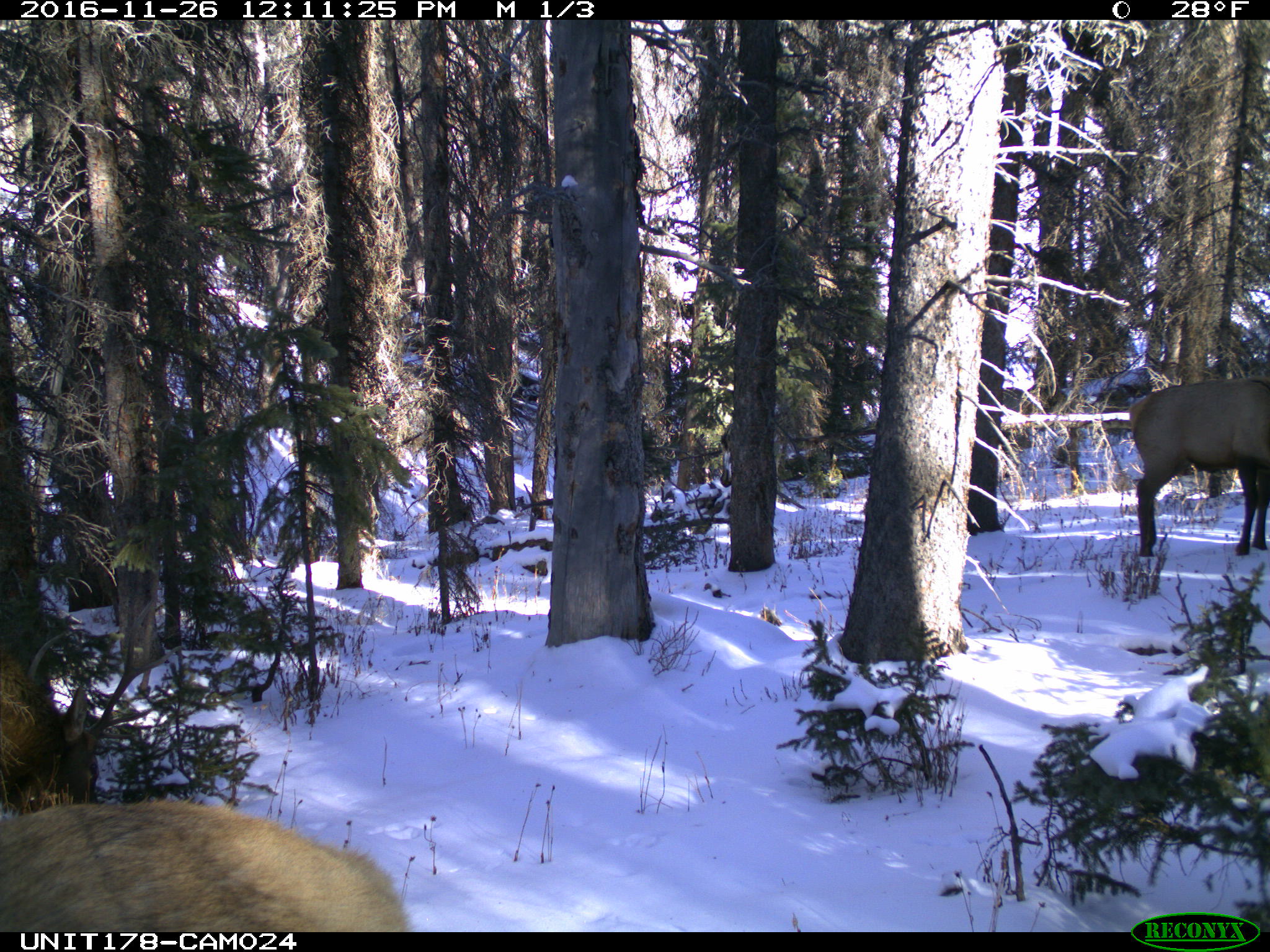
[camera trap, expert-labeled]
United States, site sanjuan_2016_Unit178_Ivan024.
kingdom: Animalia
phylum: Chordata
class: Mammalia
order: Artiodactyla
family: Cervidae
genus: Cervus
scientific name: Cervus elaphus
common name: red deer